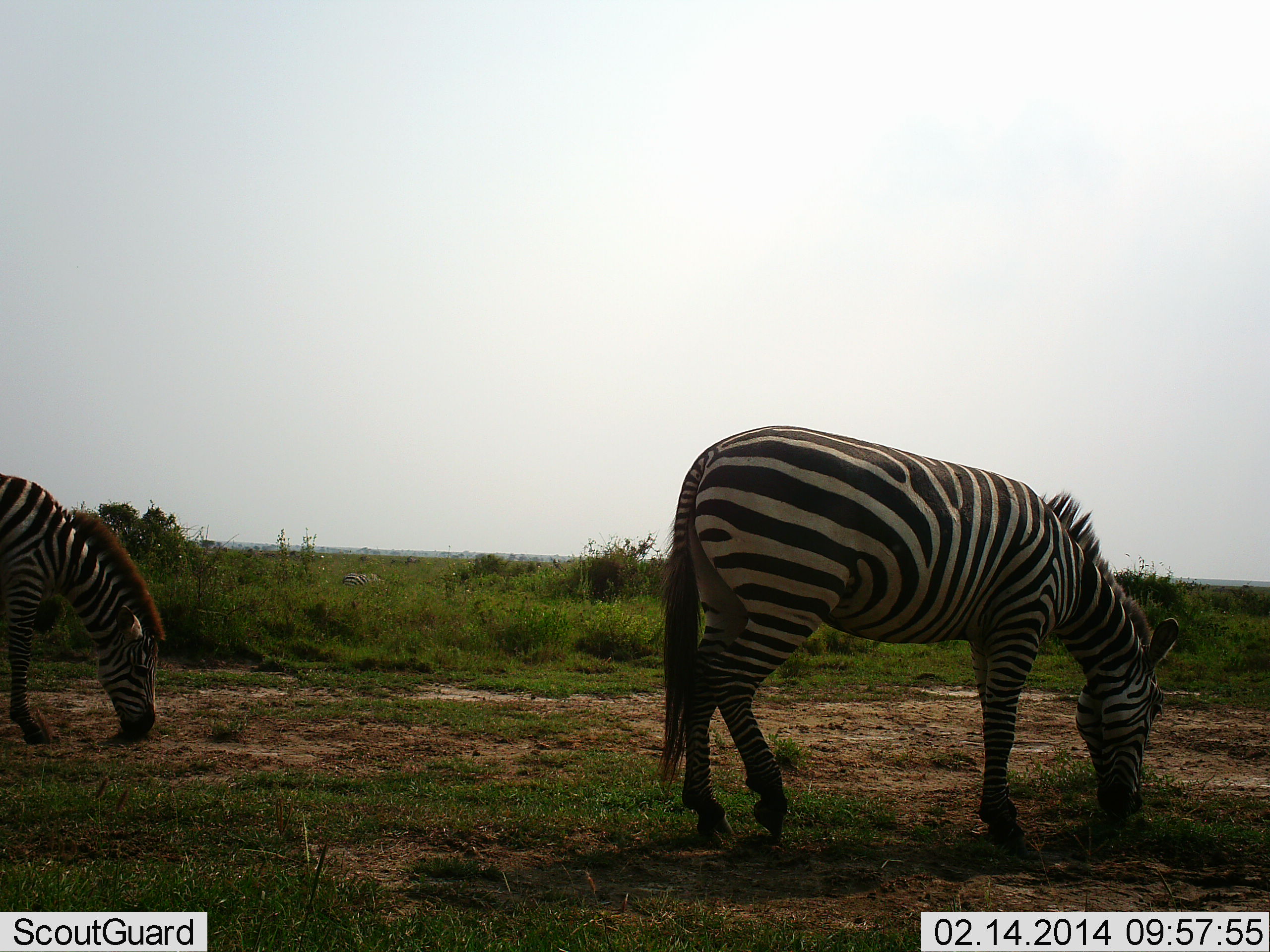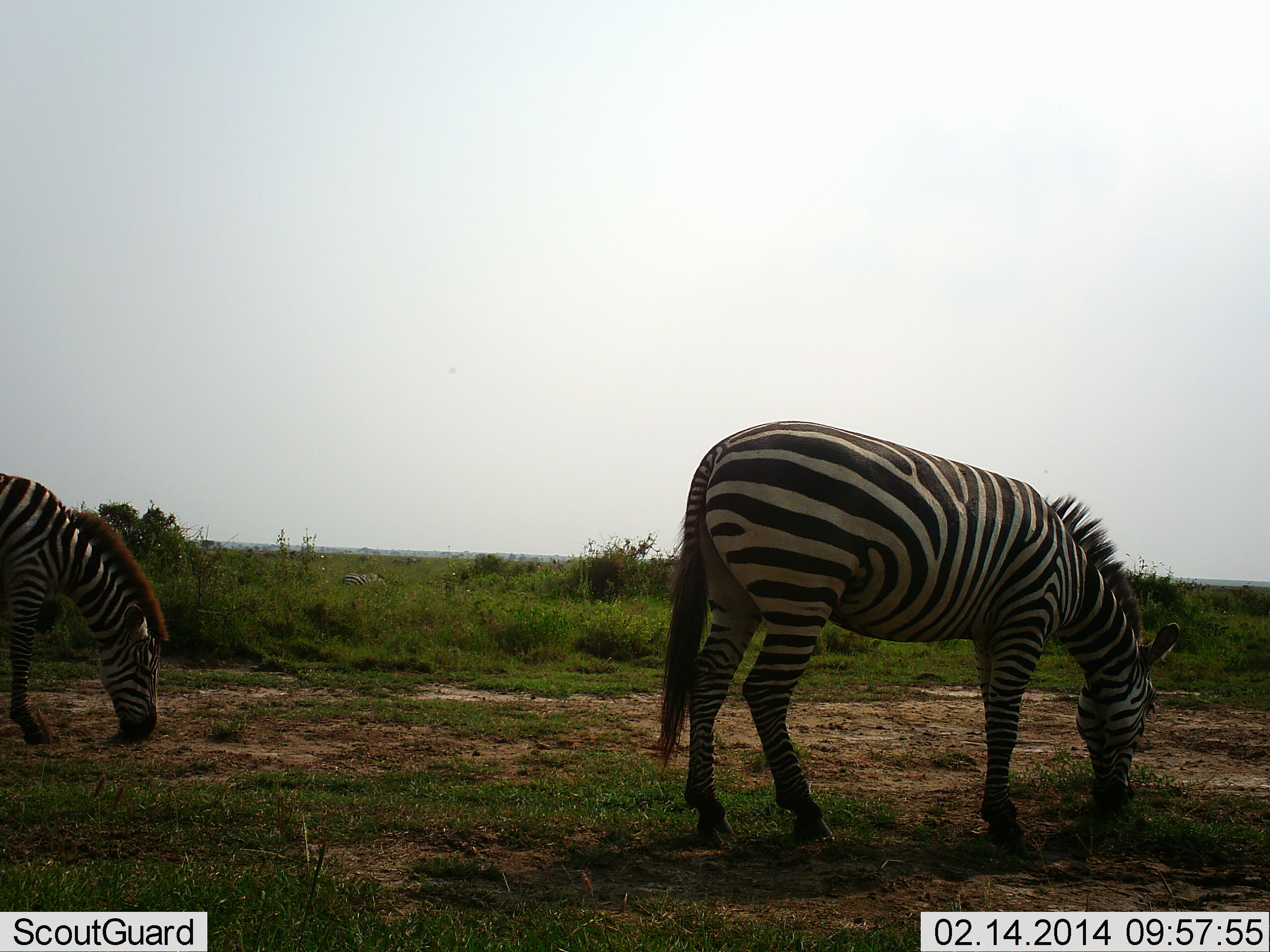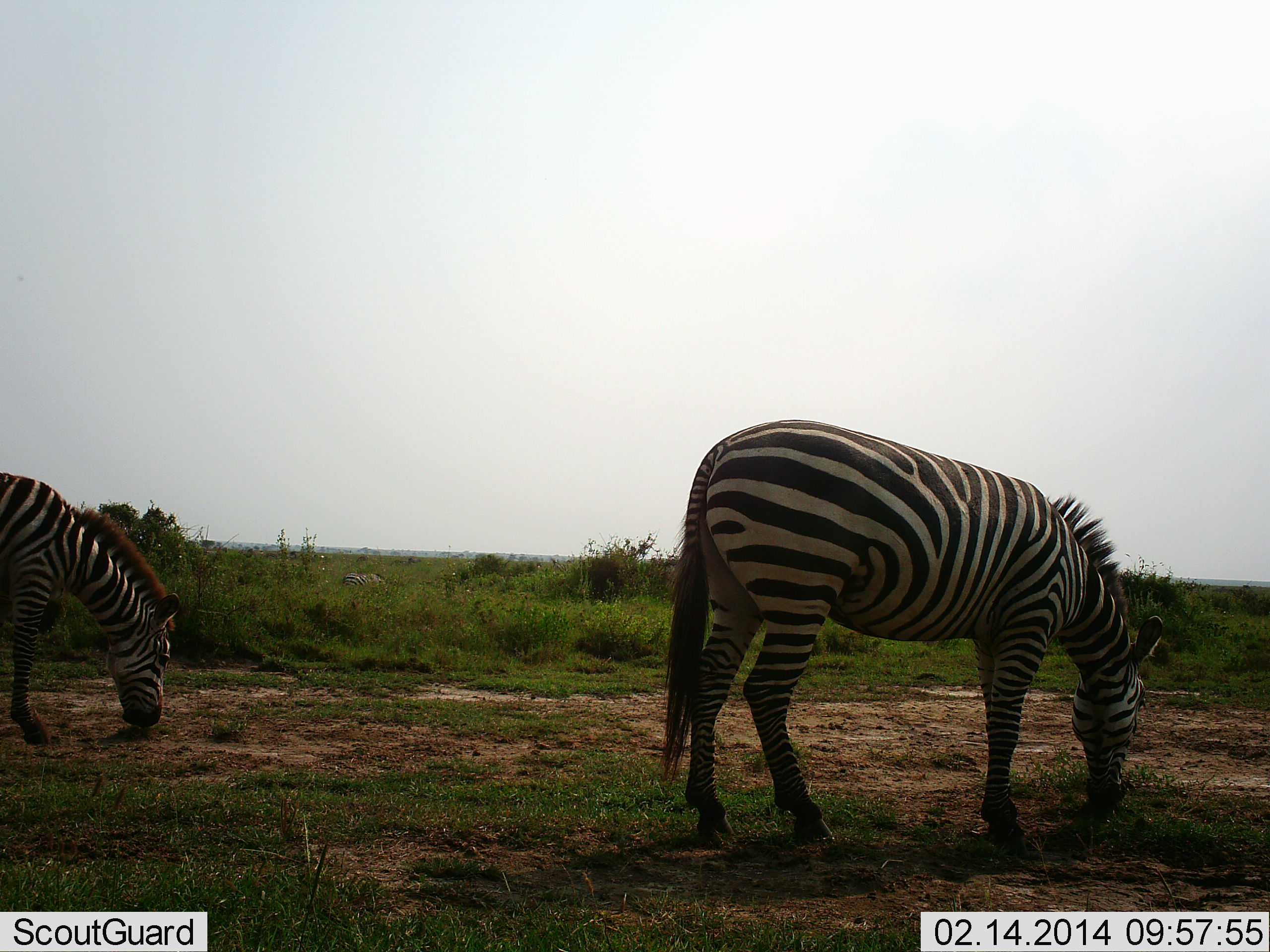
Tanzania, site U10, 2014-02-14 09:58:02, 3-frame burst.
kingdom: Animalia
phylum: Chordata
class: Mammalia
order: Perissodactyla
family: Equidae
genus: Equus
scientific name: Equus quagga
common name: plains zebra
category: zebra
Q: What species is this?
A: Zebra (plains zebra) (Equus quagga).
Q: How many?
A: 2.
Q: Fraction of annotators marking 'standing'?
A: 10%.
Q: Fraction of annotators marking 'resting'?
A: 0%.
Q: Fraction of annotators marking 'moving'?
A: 0%.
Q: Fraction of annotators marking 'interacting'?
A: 0%.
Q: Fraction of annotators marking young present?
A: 0%.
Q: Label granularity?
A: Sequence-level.